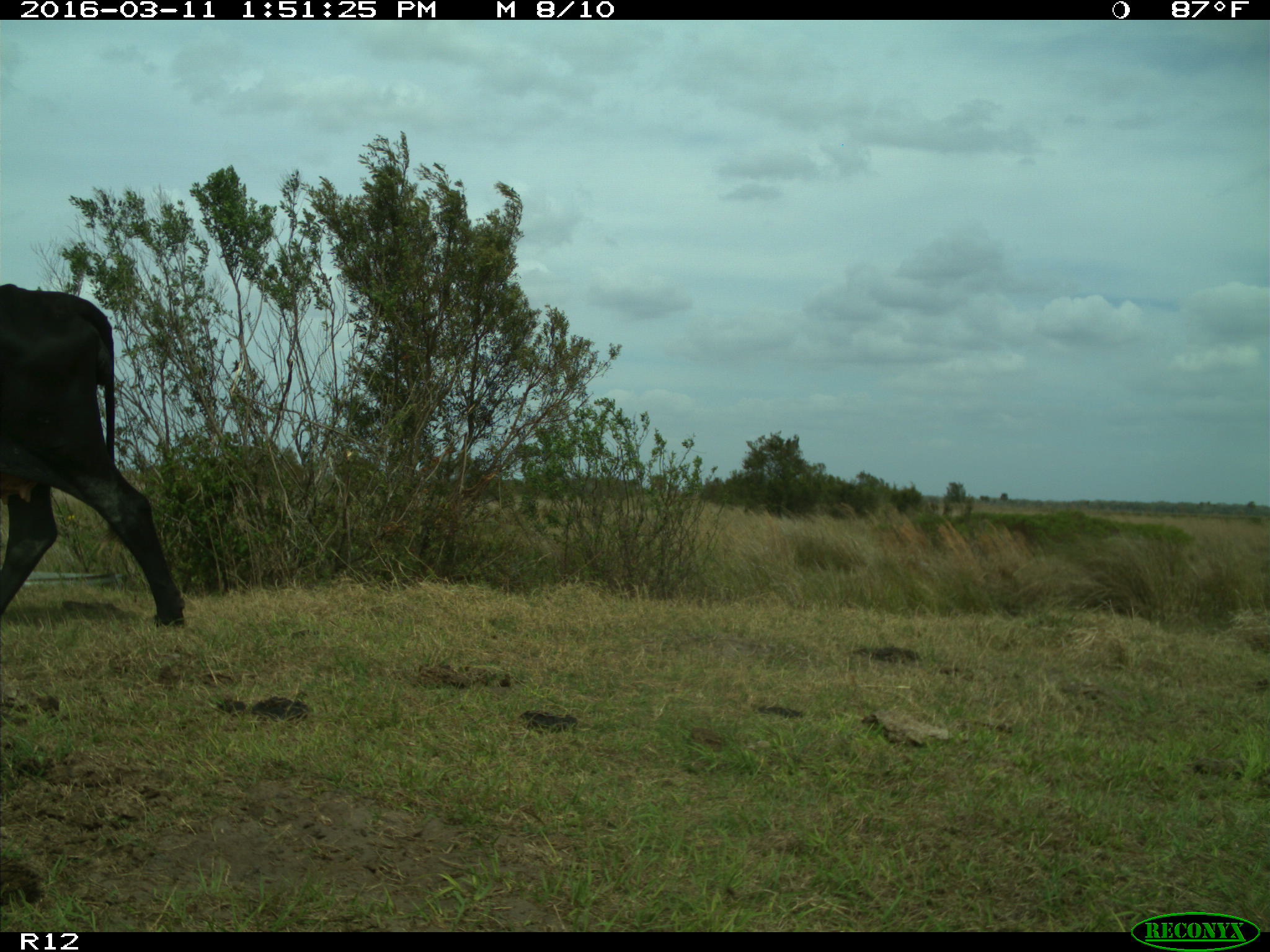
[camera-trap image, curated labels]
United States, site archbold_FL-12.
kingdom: Animalia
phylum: Chordata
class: Mammalia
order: Artiodactyla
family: Bovidae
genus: Bos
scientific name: Bos taurus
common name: domestic cow